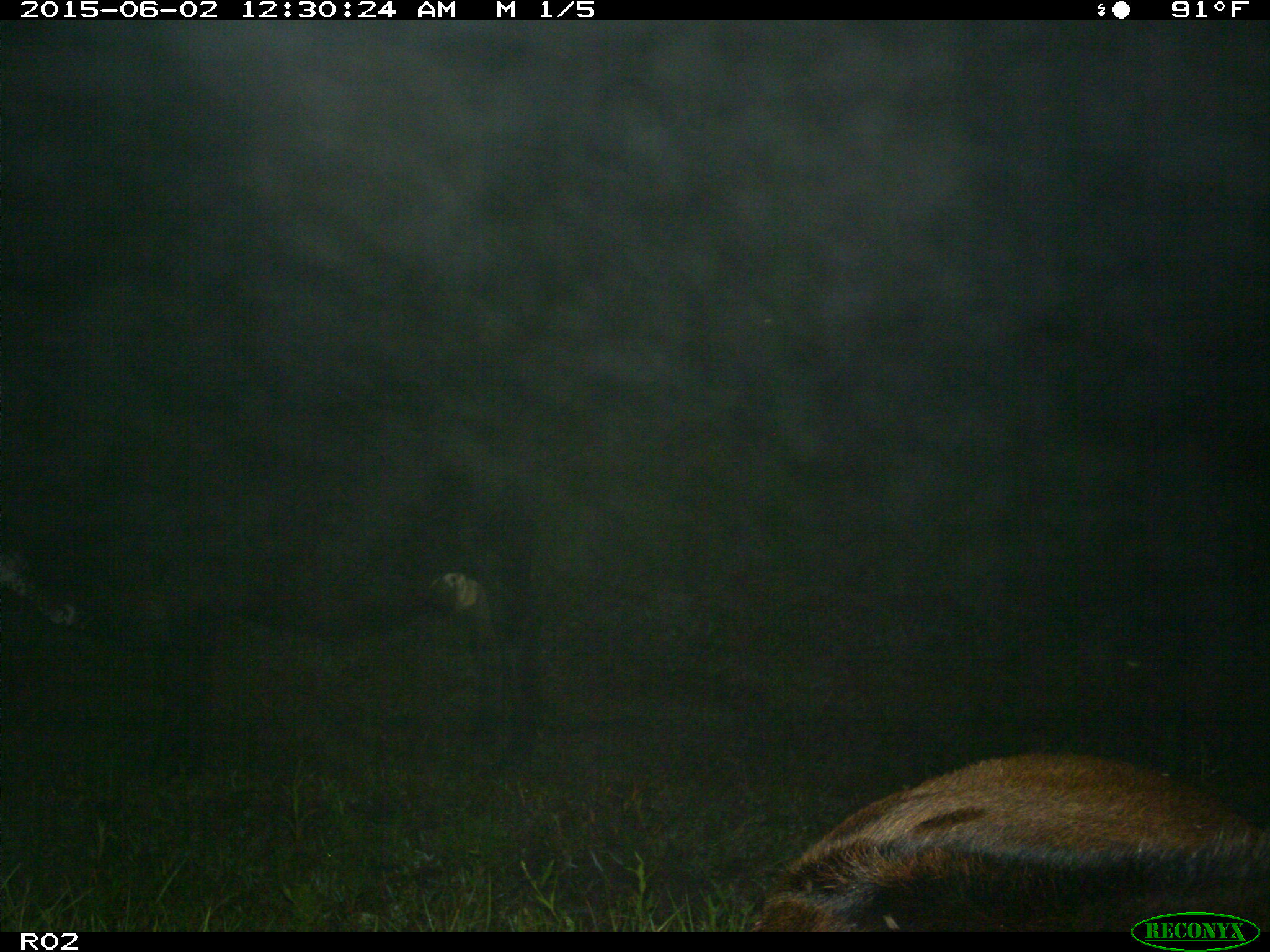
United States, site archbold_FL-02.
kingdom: Animalia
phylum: Chordata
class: Mammalia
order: Artiodactyla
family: Bovidae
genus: Bos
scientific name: Bos taurus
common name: domestic cow